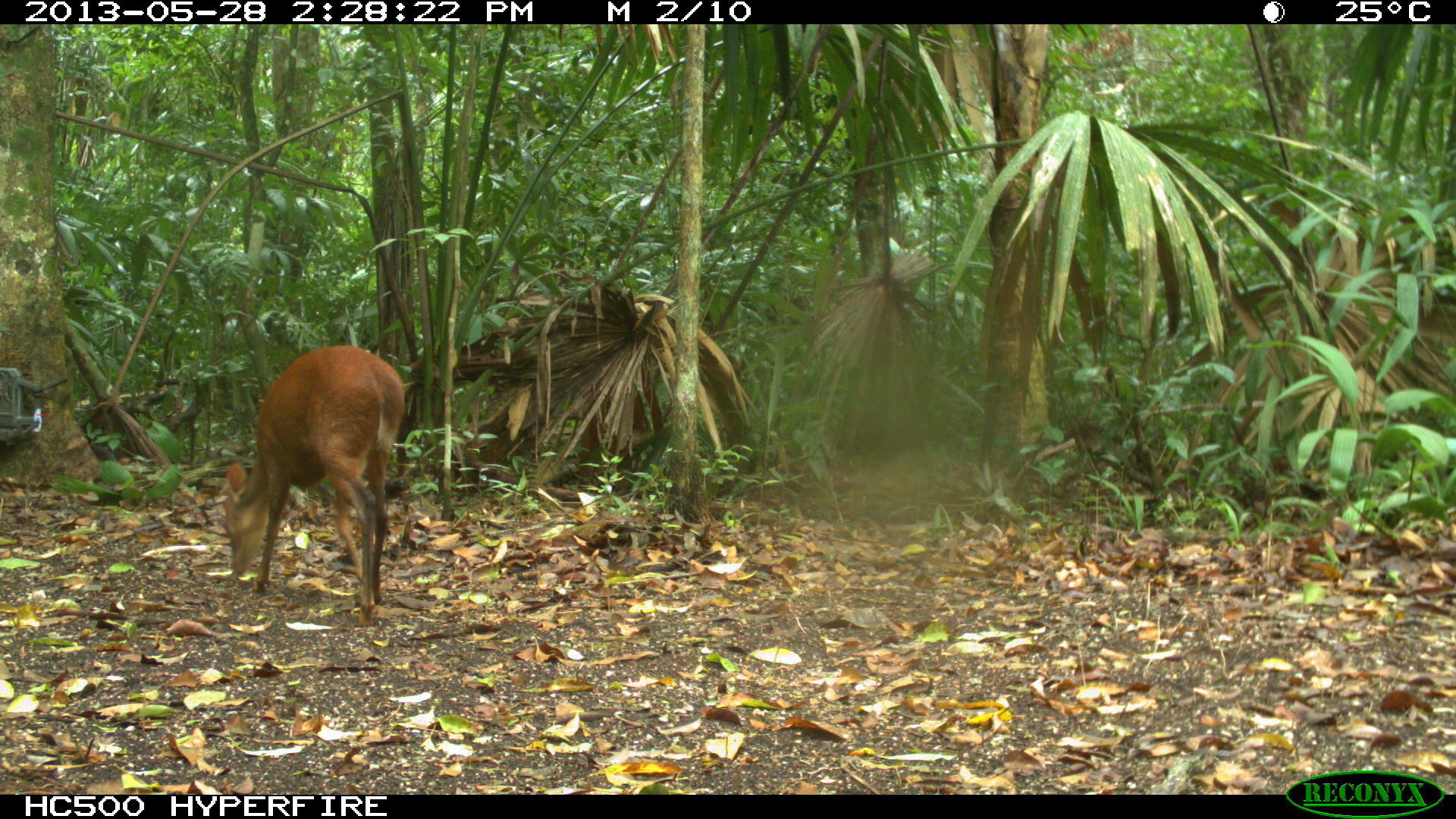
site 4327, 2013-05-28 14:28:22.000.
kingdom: Animalia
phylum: Chordata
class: Mammalia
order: Artiodactyla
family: Cervidae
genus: Mazama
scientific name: Mazama temama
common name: central american red brocket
Mazama temama (central american red brocket), count 1.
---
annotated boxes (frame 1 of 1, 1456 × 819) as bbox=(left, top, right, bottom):
mazama temama: bbox=(219, 343, 405, 626)